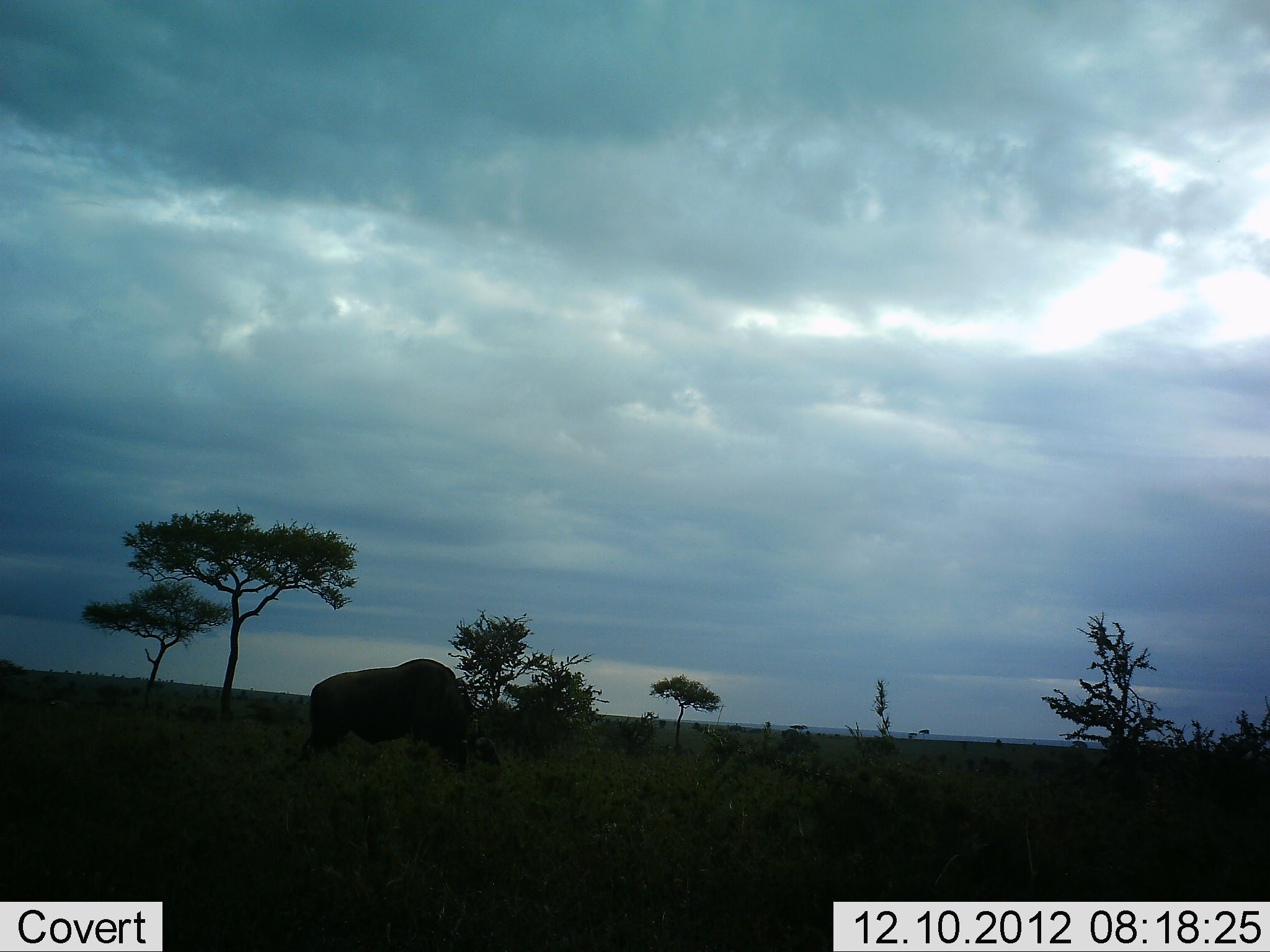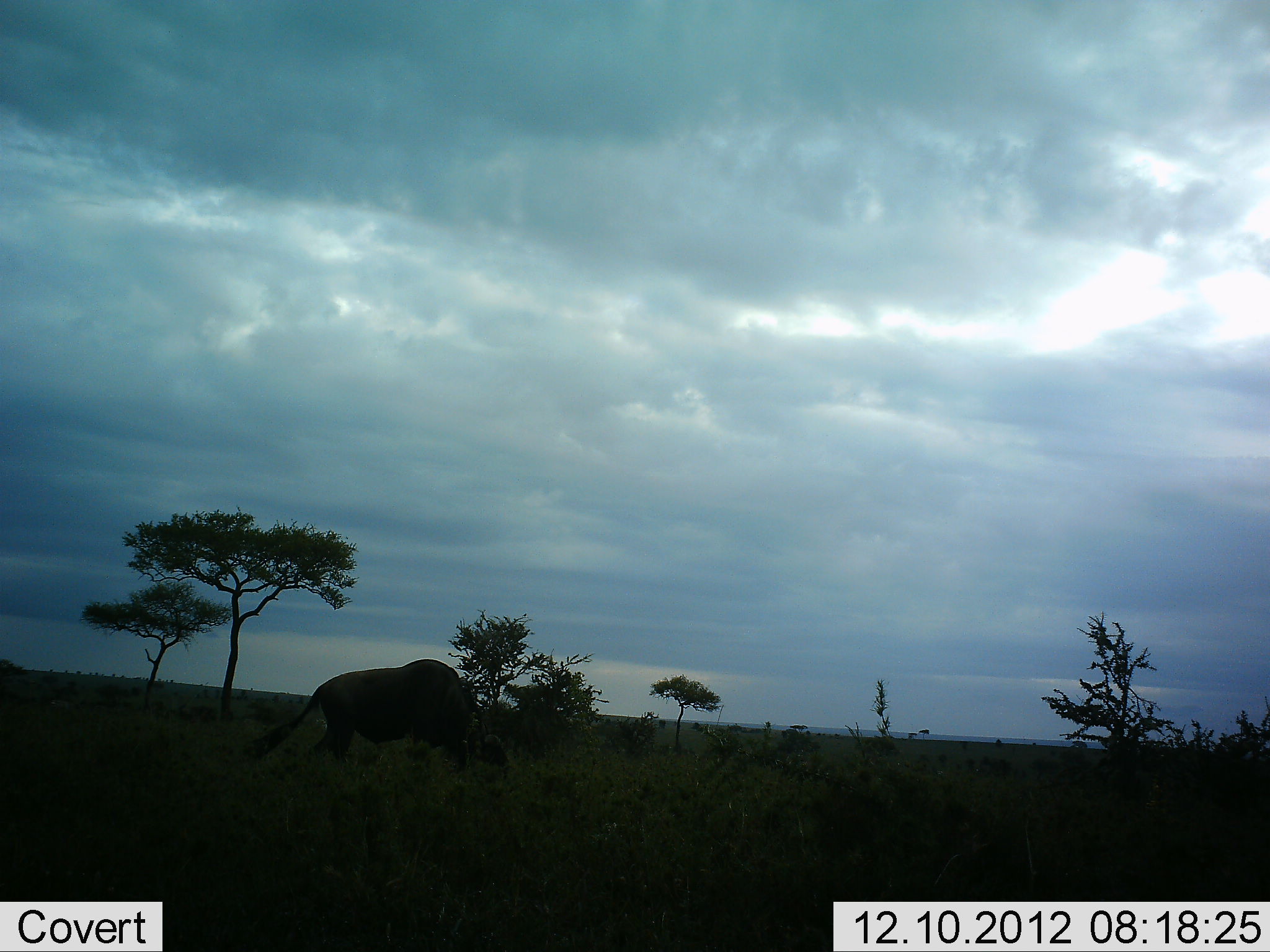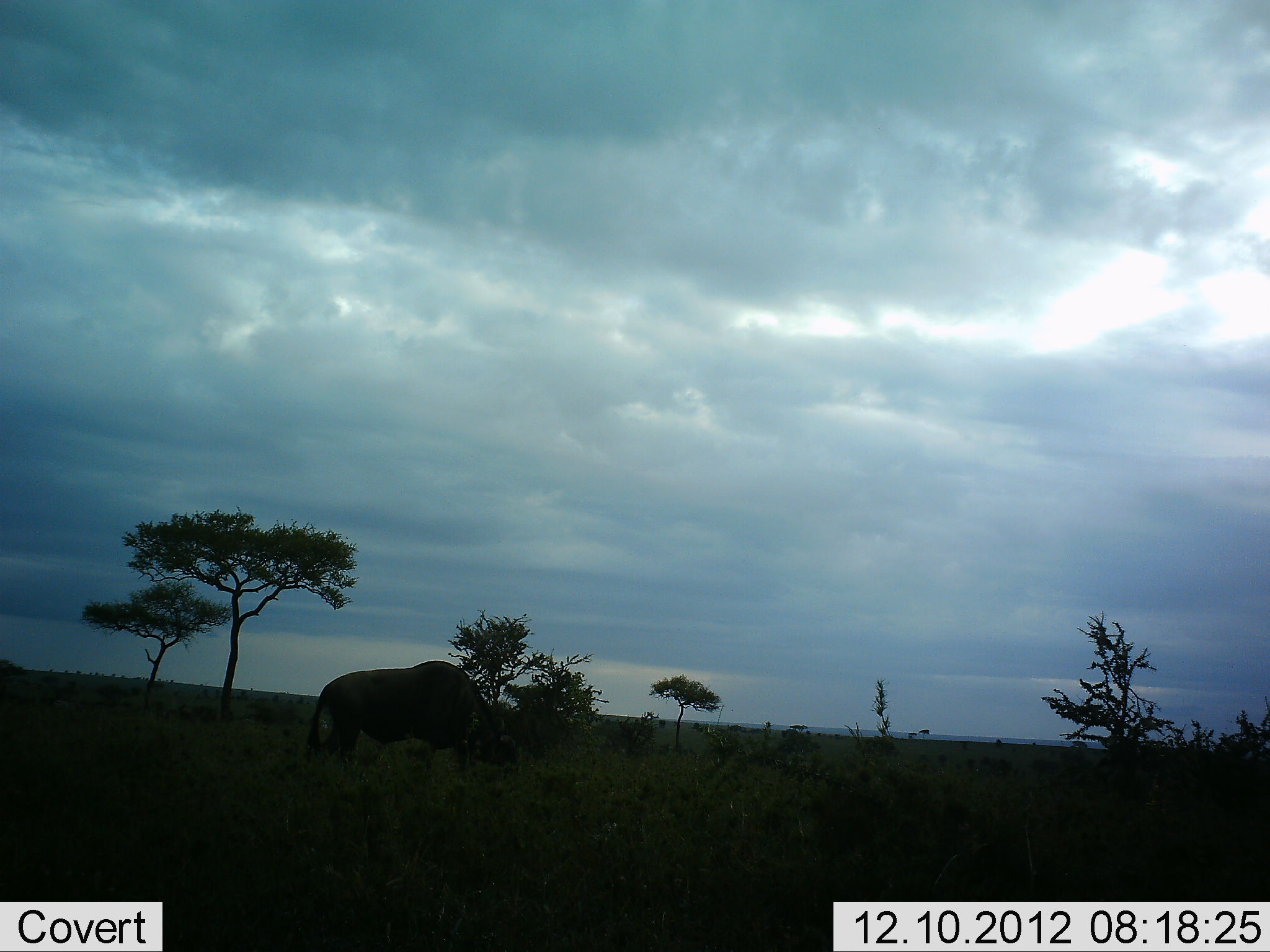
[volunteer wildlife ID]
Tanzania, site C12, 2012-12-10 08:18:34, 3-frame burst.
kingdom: Animalia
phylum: Chordata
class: Mammalia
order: Artiodactyla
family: Bovidae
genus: Connochaetes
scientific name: Connochaetes taurinus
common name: blue wildebeest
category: wildebeest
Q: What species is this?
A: Wildebeest (blue wildebeest) (Connochaetes taurinus).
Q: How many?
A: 1.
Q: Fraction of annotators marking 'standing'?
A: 10%.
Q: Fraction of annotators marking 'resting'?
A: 0%.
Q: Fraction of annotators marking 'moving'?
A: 0%.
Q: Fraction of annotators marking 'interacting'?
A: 0%.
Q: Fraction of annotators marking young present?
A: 0%.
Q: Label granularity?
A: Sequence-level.